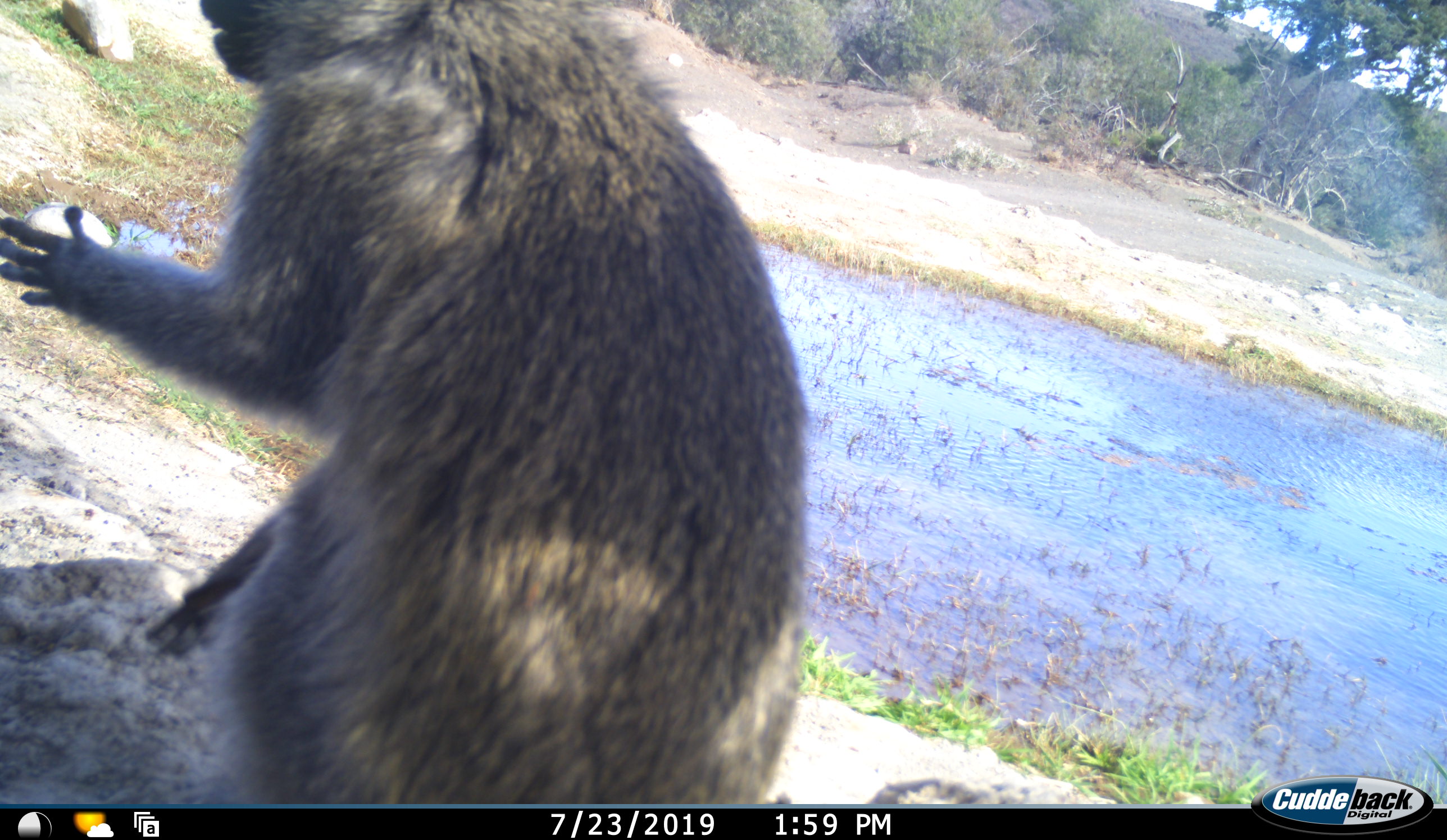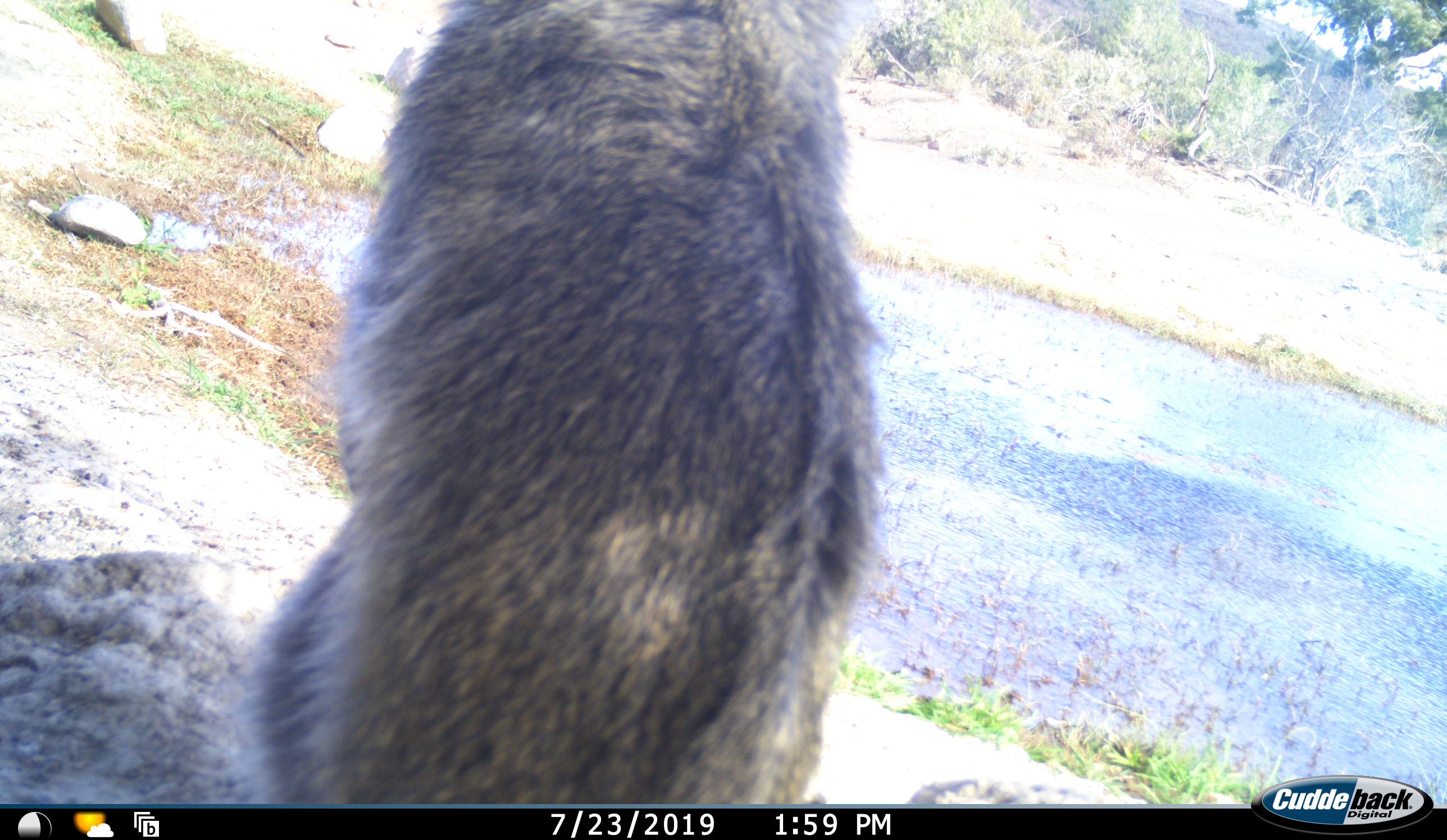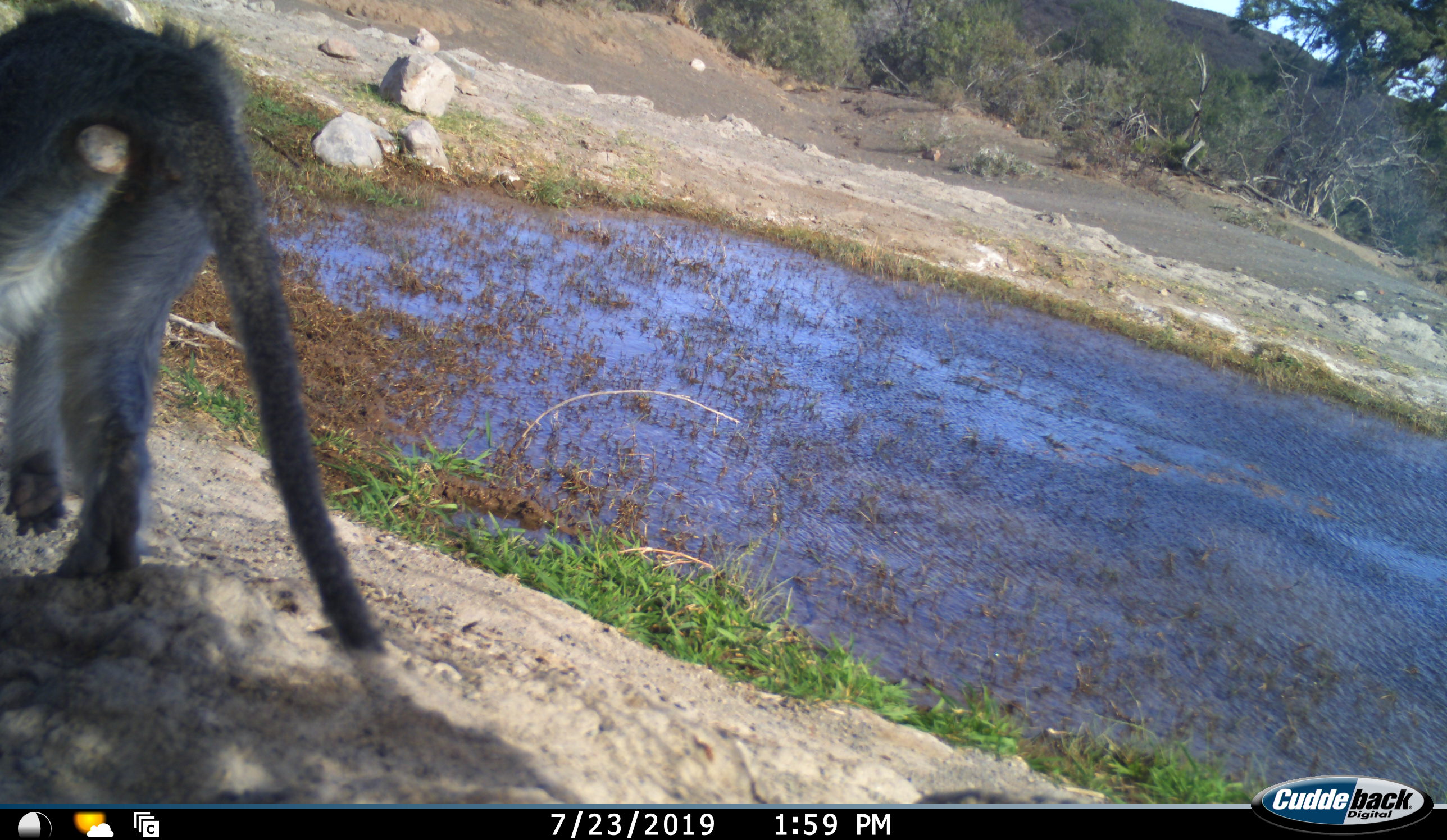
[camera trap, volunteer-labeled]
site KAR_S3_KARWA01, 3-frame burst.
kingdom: Animalia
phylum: Chordata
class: Mammalia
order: Primates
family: Cercopithecidae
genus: Chlorocebus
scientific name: Chlorocebus pygerythrus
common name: vervet monkey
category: monkeyvervet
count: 1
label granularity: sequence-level